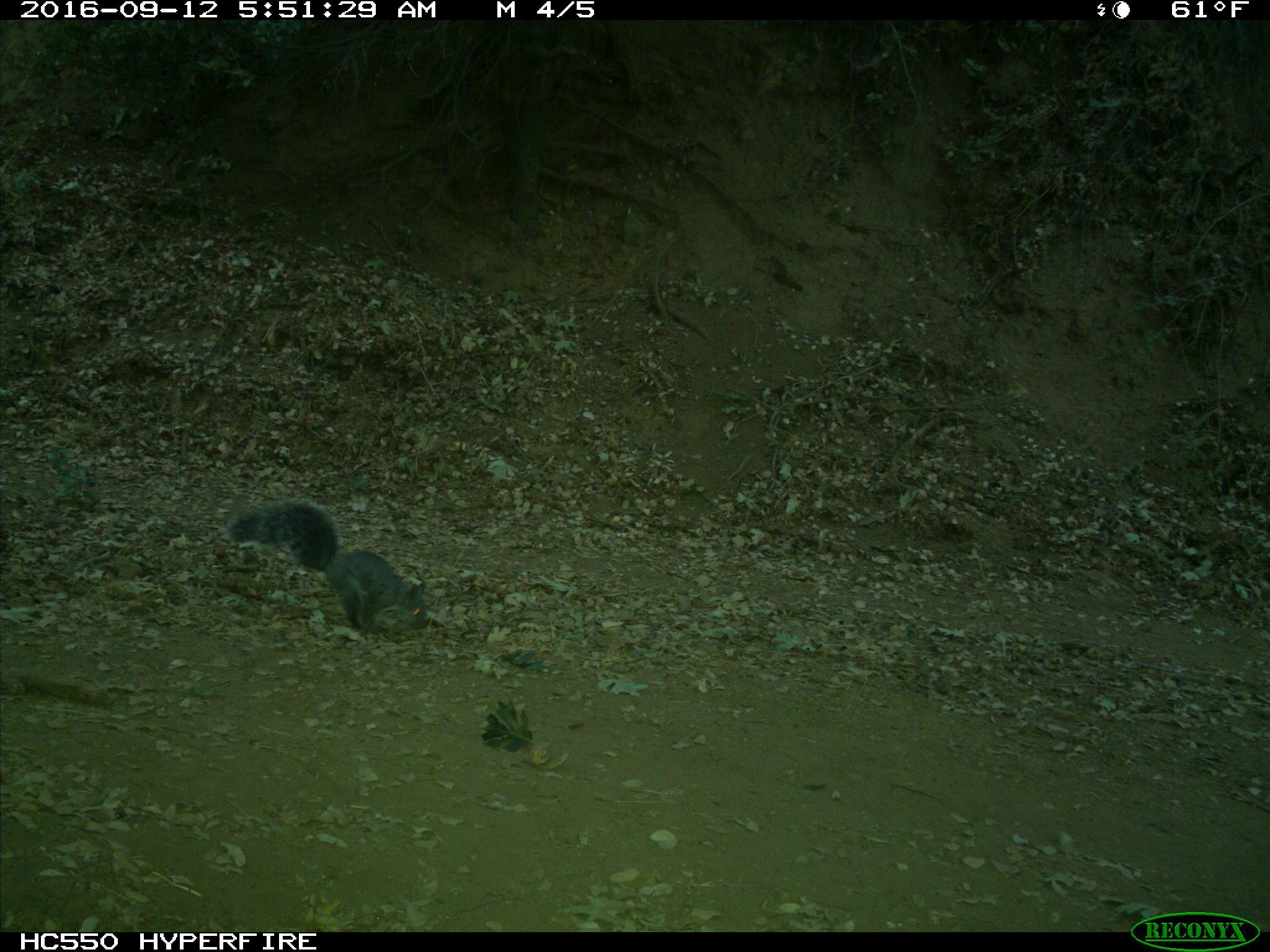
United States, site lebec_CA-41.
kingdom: Animalia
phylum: Chordata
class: Mammalia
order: Rodentia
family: Sciuridae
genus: Sciurus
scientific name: Sciurus carolinensis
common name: eastern gray squirrel